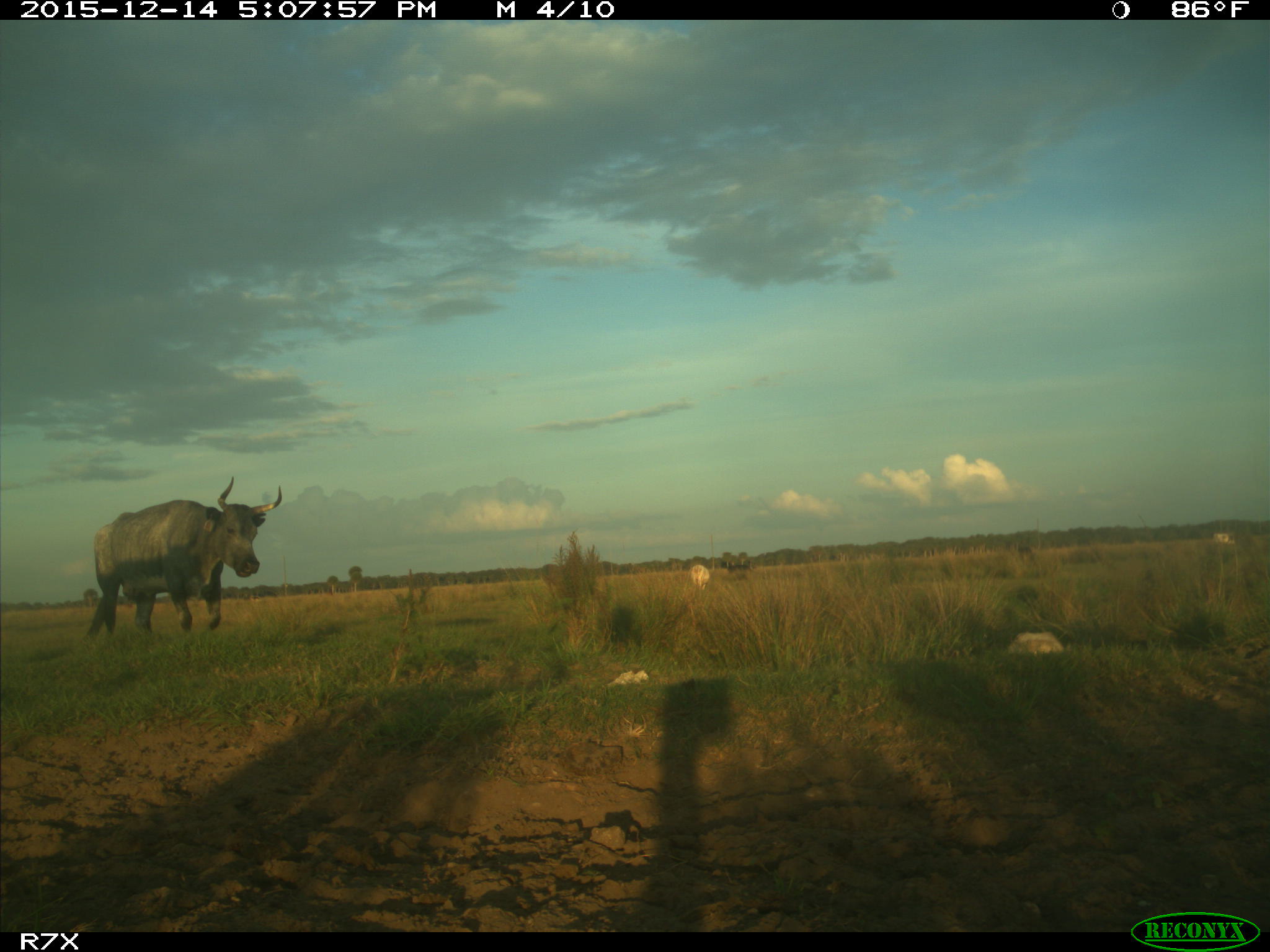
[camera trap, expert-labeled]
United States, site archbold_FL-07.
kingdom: Animalia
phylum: Chordata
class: Mammalia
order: Artiodactyla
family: Bovidae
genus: Bos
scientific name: Bos taurus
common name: domestic cow